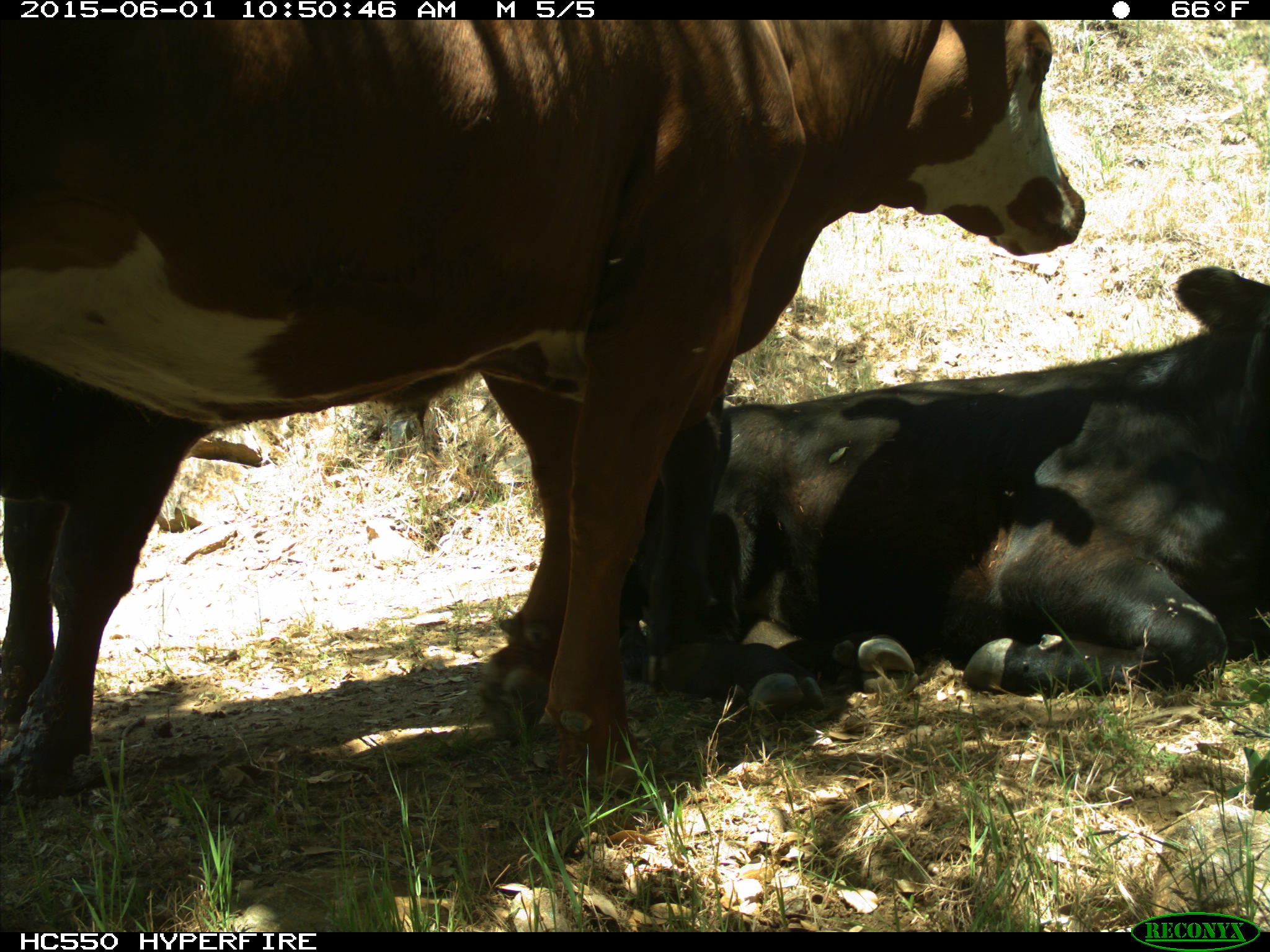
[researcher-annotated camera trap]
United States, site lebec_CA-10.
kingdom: Animalia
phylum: Chordata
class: Mammalia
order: Artiodactyla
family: Bovidae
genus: Bos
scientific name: Bos taurus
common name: domestic cow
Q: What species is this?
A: Bos taurus (domestic cow).